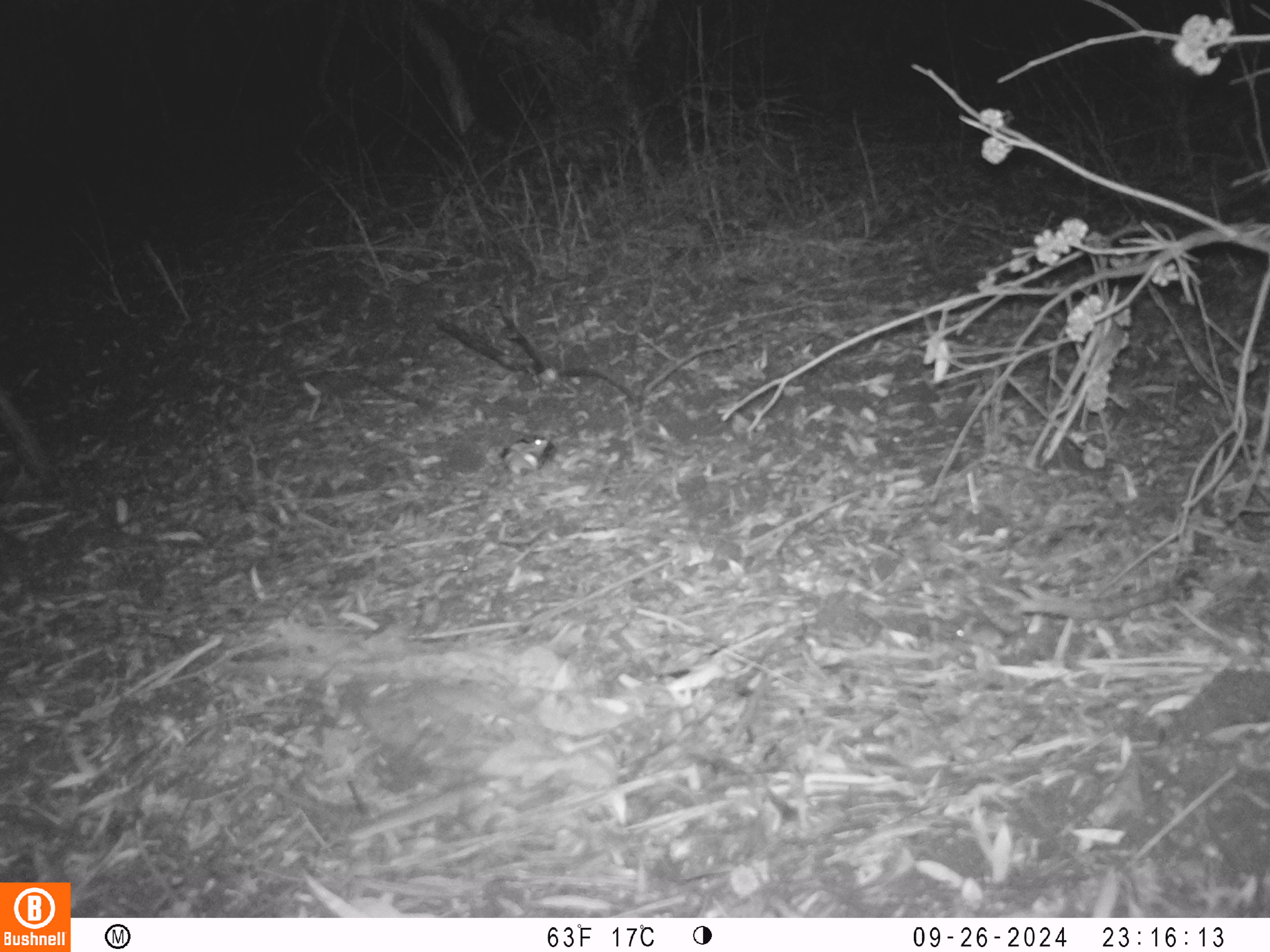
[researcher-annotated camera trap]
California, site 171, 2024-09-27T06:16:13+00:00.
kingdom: Animalia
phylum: Chordata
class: Mammalia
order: Rodentia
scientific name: Rodentia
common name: mouse or rat